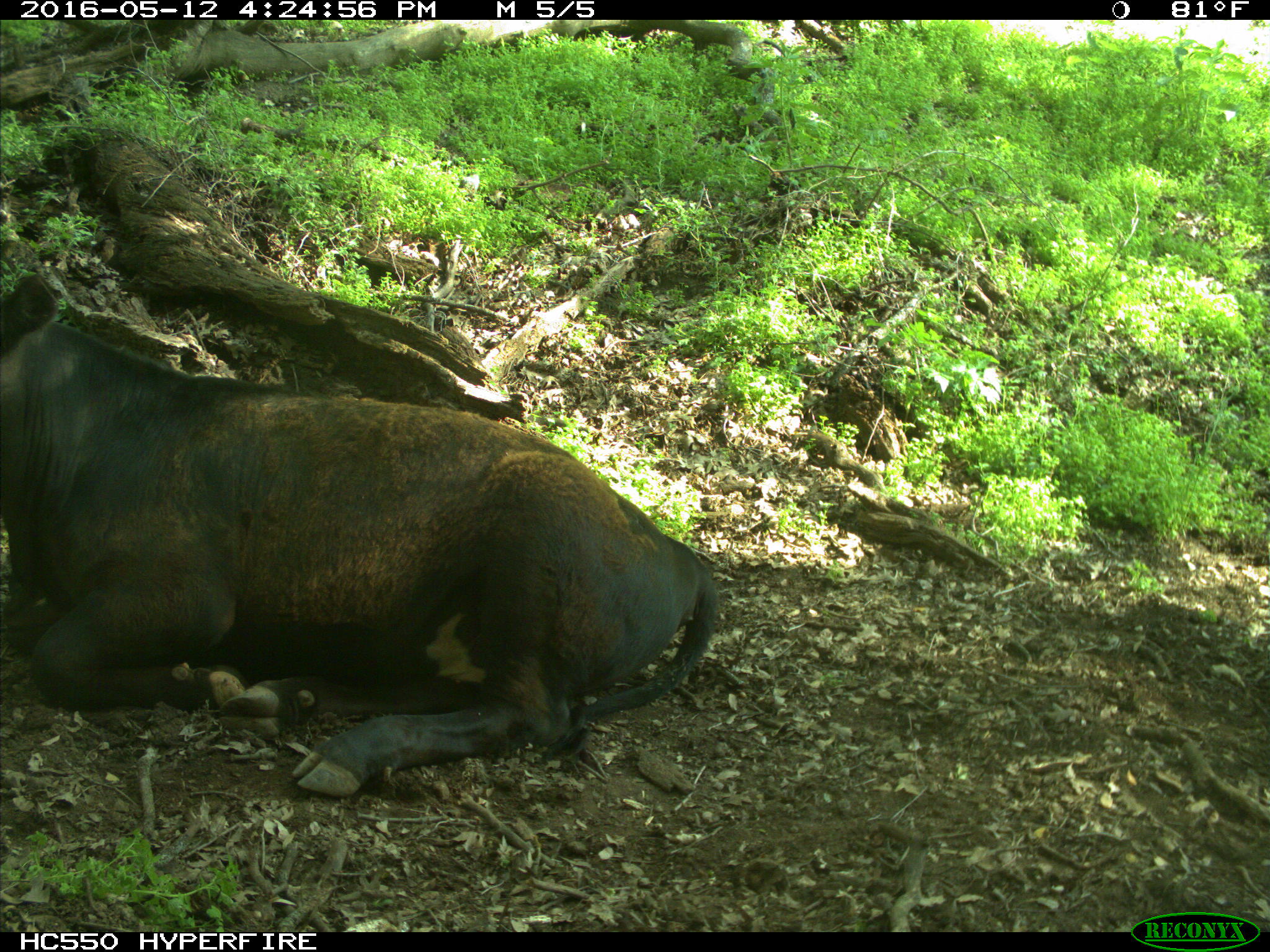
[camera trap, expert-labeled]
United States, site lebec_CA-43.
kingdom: Animalia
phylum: Chordata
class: Mammalia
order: Artiodactyla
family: Bovidae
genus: Bos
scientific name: Bos taurus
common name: domestic cow